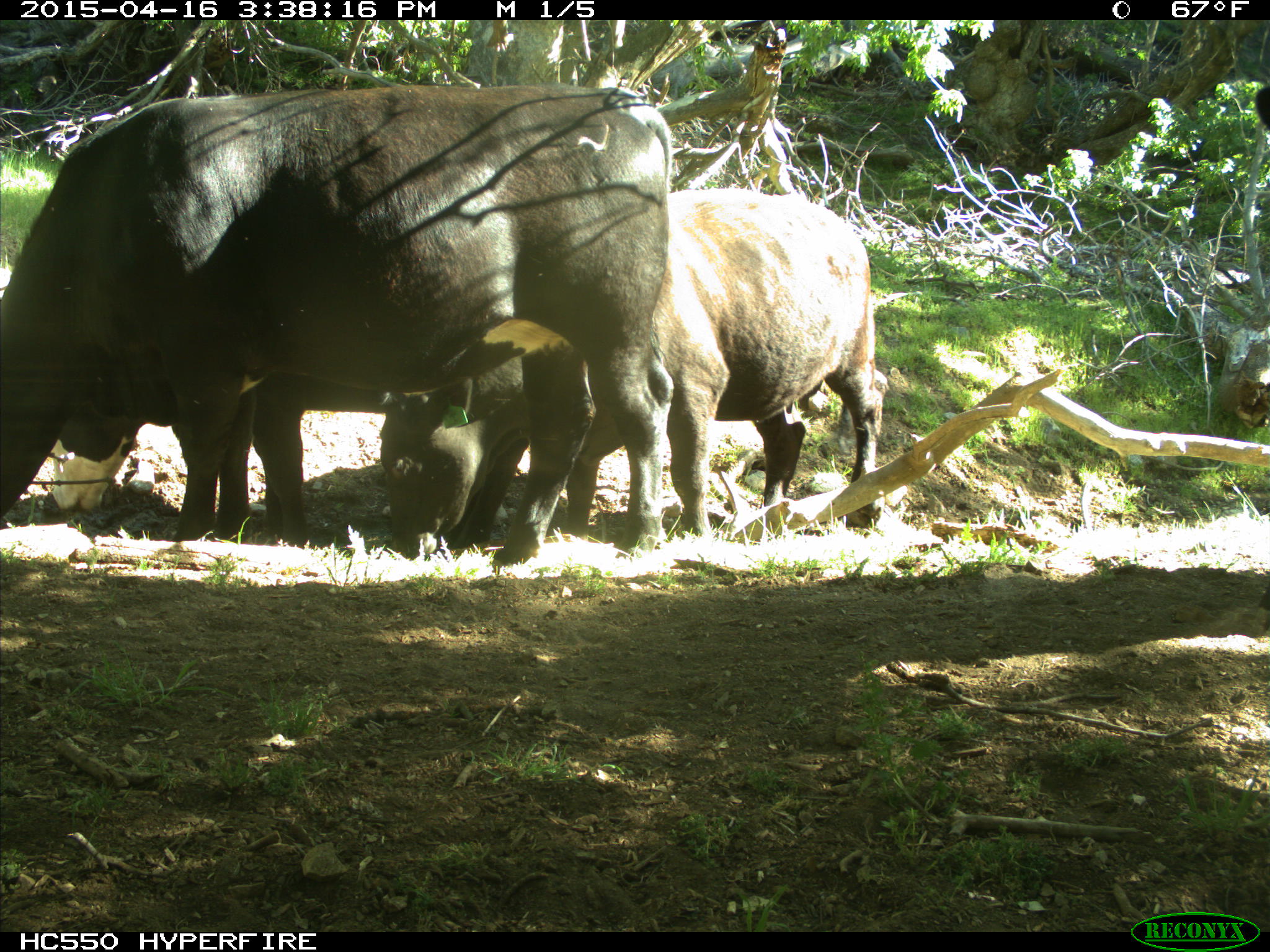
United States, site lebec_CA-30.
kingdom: Animalia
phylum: Chordata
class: Mammalia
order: Artiodactyla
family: Bovidae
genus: Bos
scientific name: Bos taurus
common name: domestic cow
Bos taurus (domestic cow).